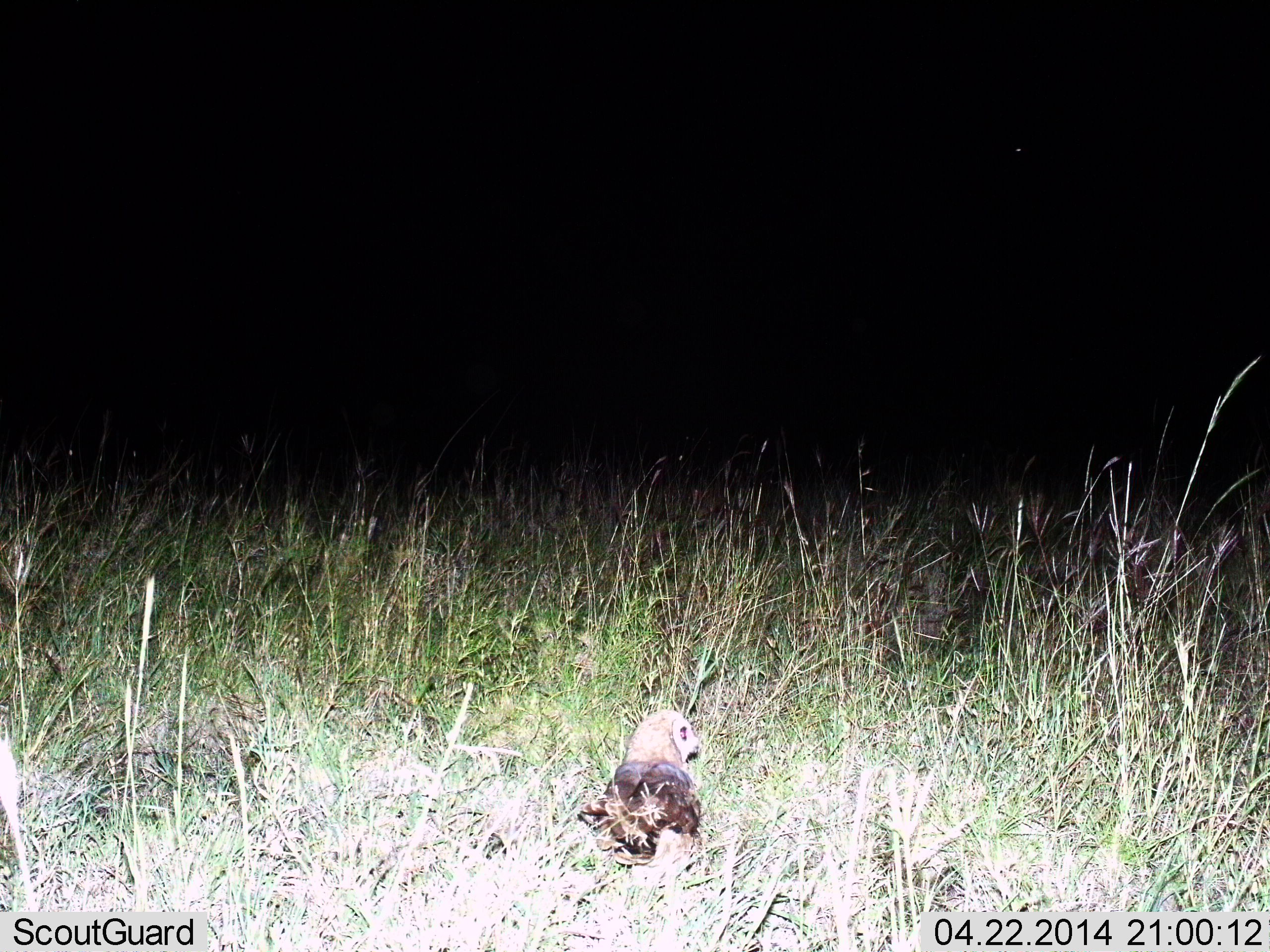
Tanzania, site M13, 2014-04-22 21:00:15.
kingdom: Animalia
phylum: Chordata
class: Aves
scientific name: Aves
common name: bird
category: otherbird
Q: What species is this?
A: Otherbird (bird) (Aves).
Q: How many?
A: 1.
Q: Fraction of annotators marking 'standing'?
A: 90%.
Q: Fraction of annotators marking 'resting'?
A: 10%.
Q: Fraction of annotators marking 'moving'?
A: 0%.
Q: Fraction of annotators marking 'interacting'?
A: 0%.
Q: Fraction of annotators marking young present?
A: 0%.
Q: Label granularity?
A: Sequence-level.